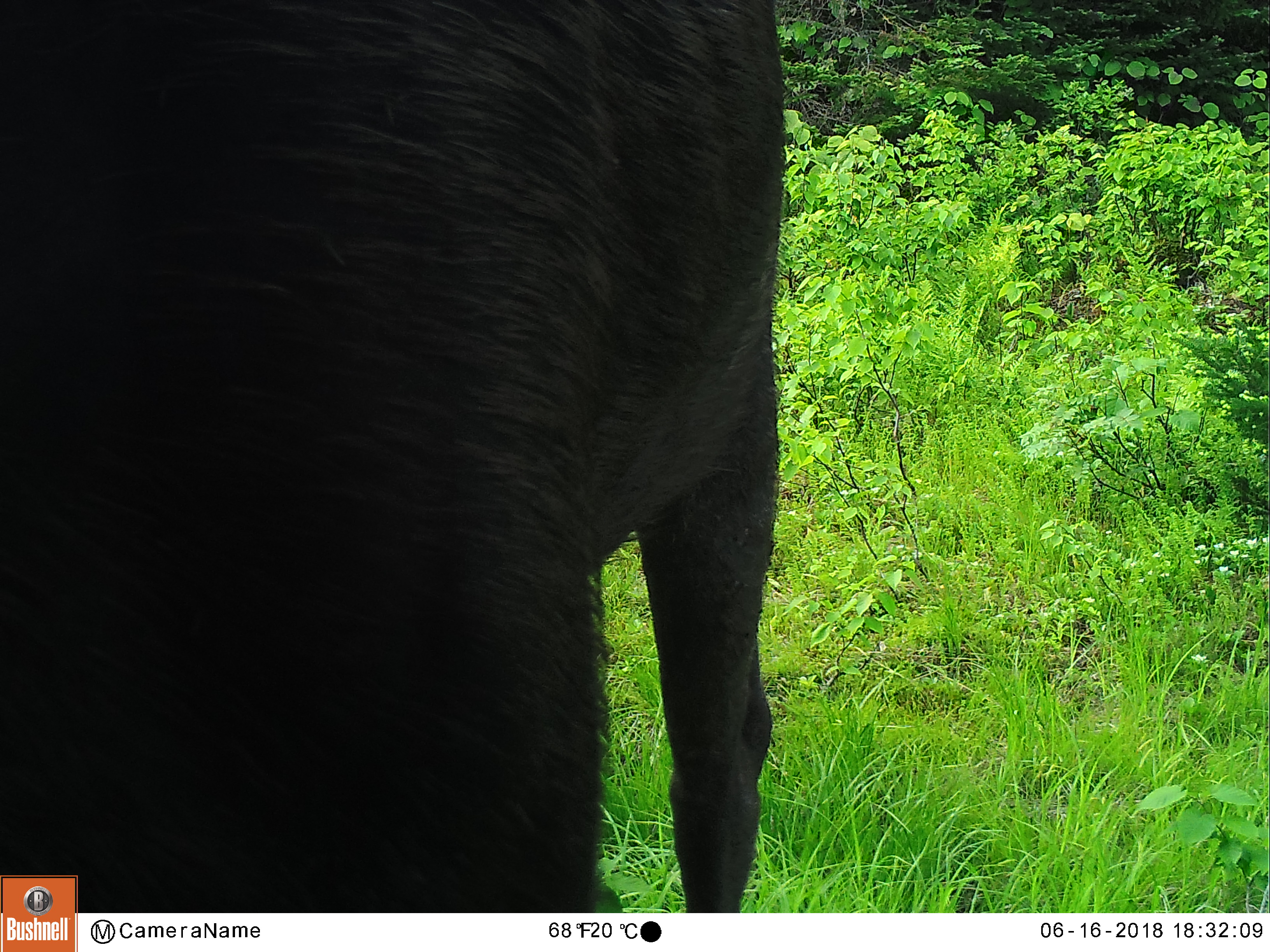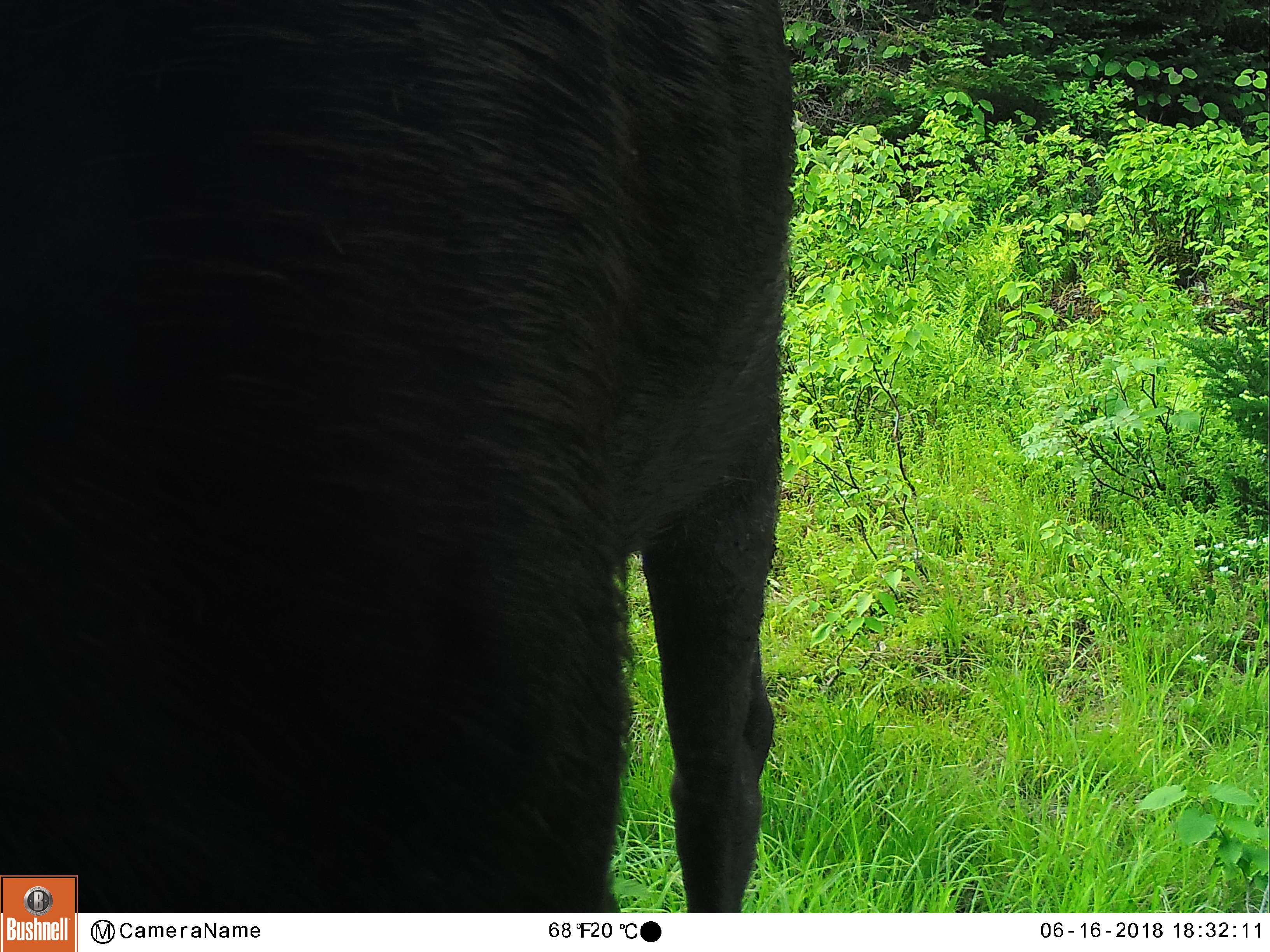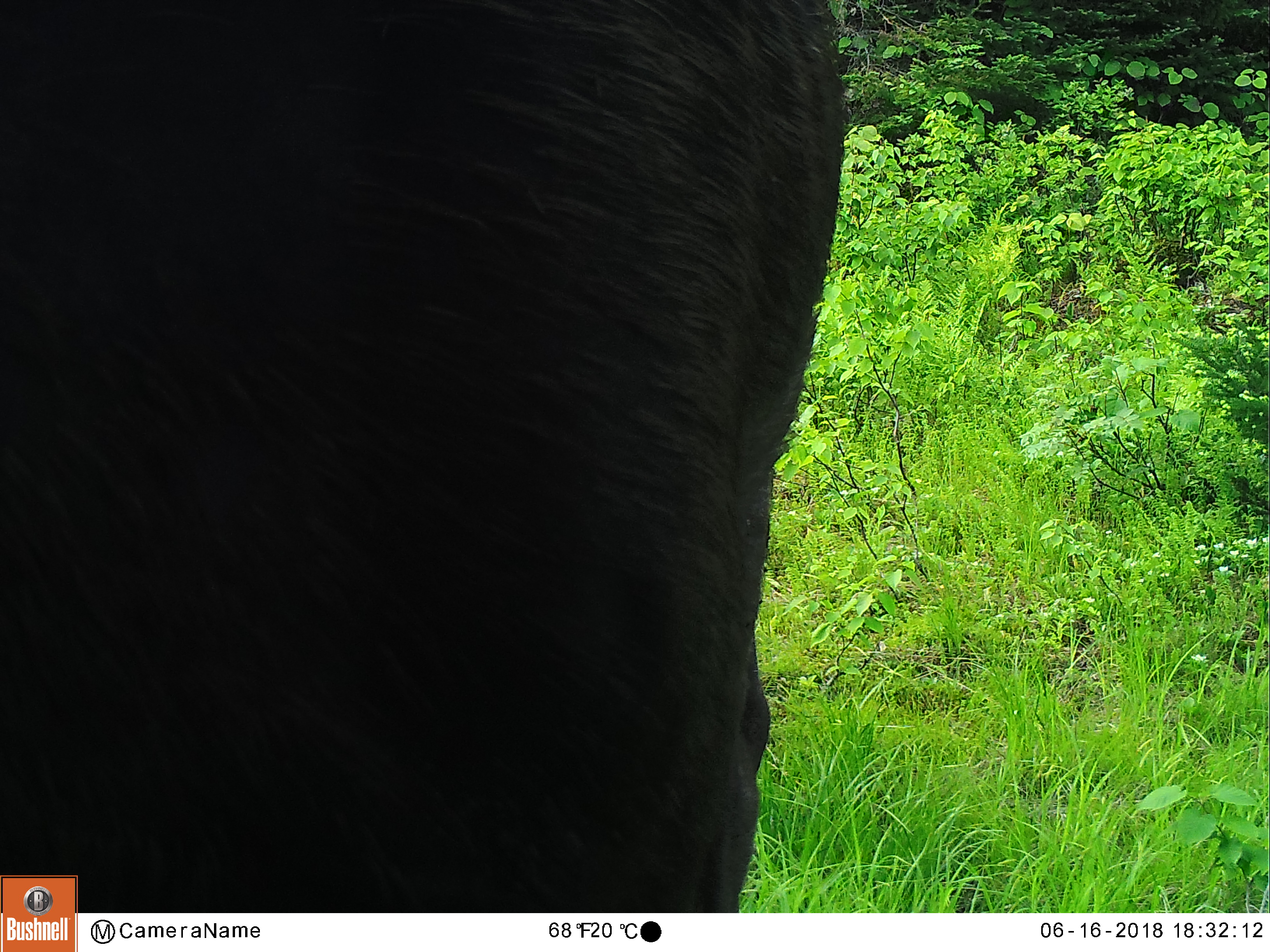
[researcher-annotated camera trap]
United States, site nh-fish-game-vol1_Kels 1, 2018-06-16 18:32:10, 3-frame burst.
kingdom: Animalia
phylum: Chordata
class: Mammalia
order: Artiodactyla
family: Cervidae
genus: Alces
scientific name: Alces alces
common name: moose